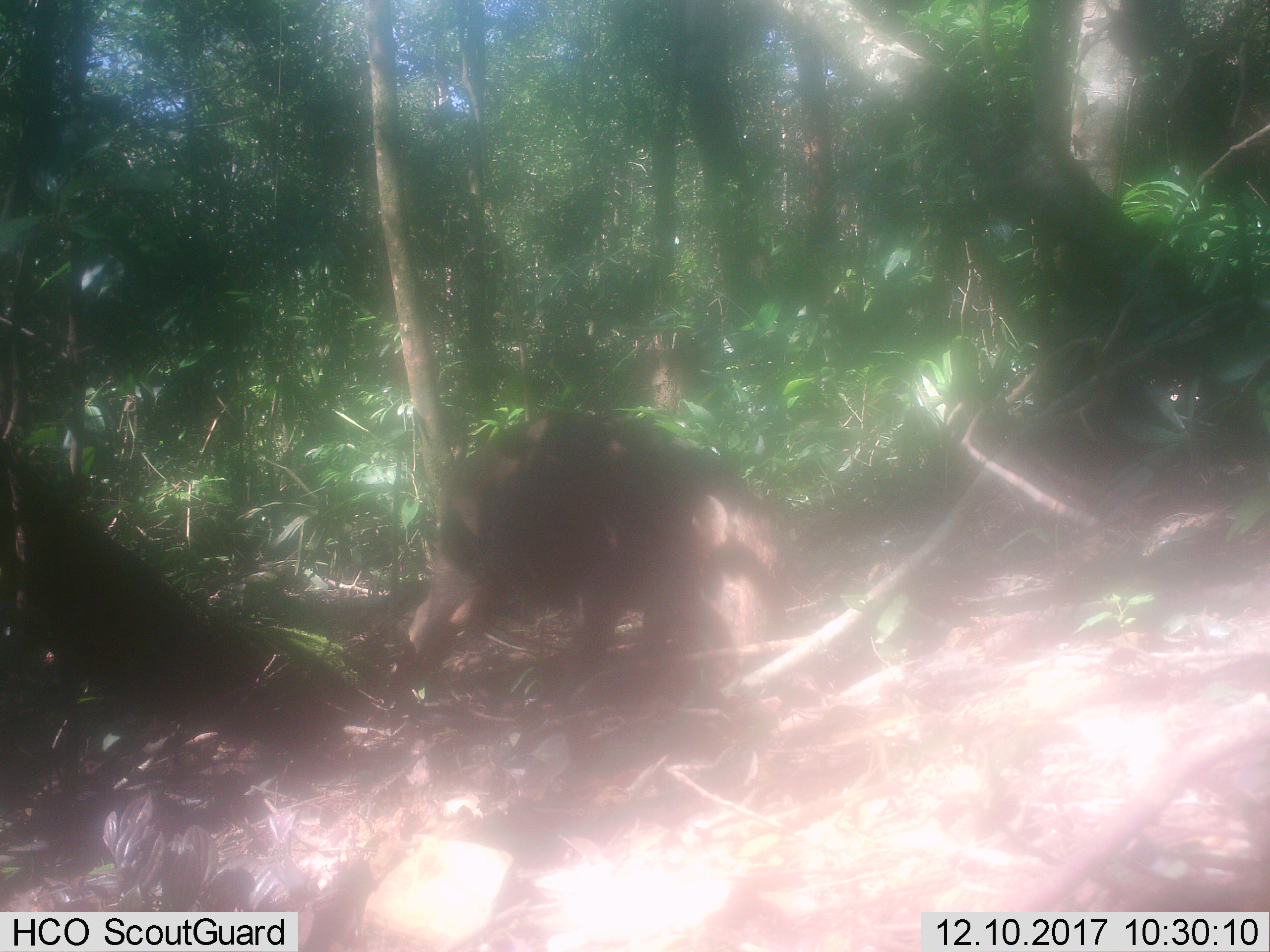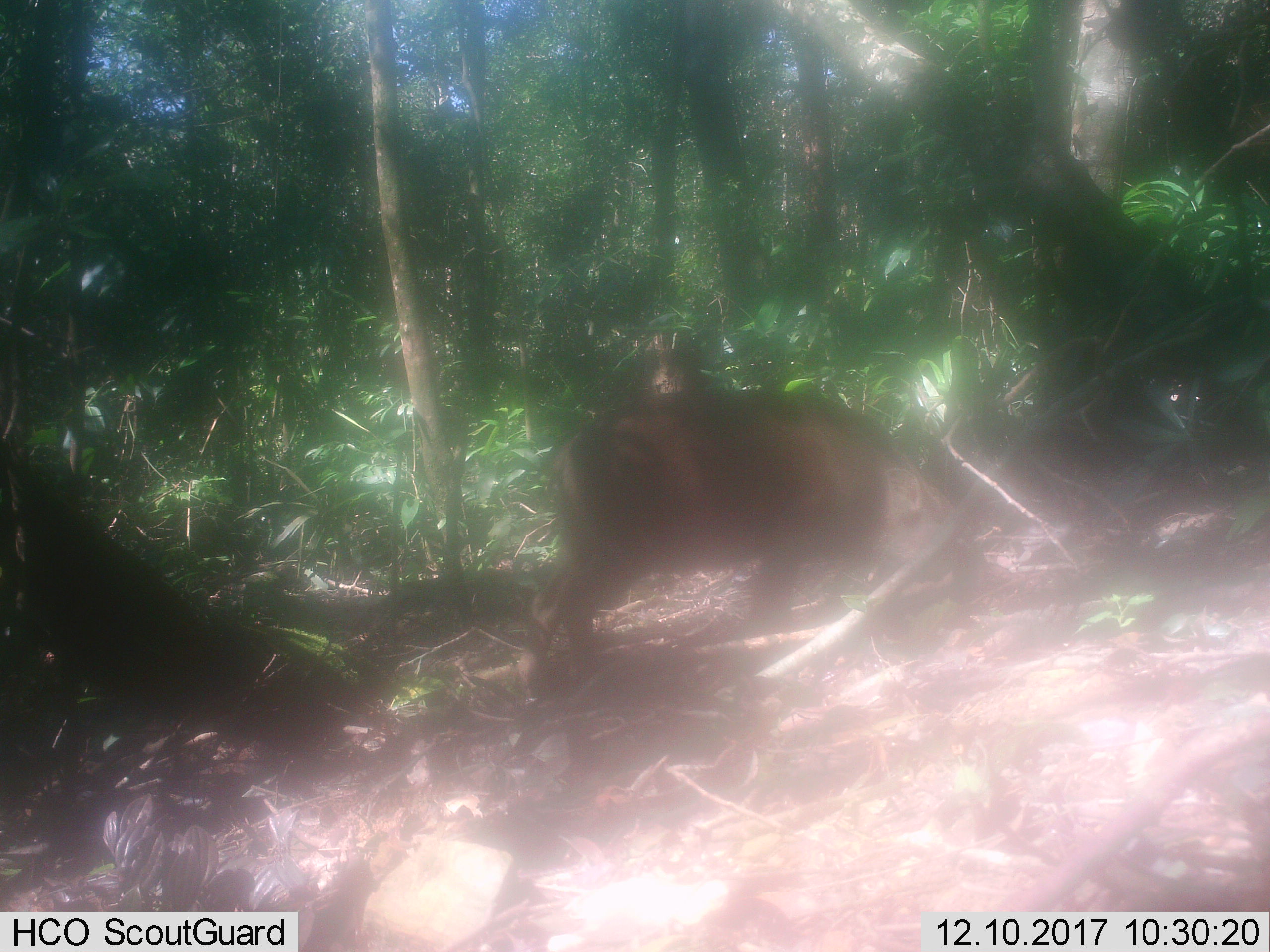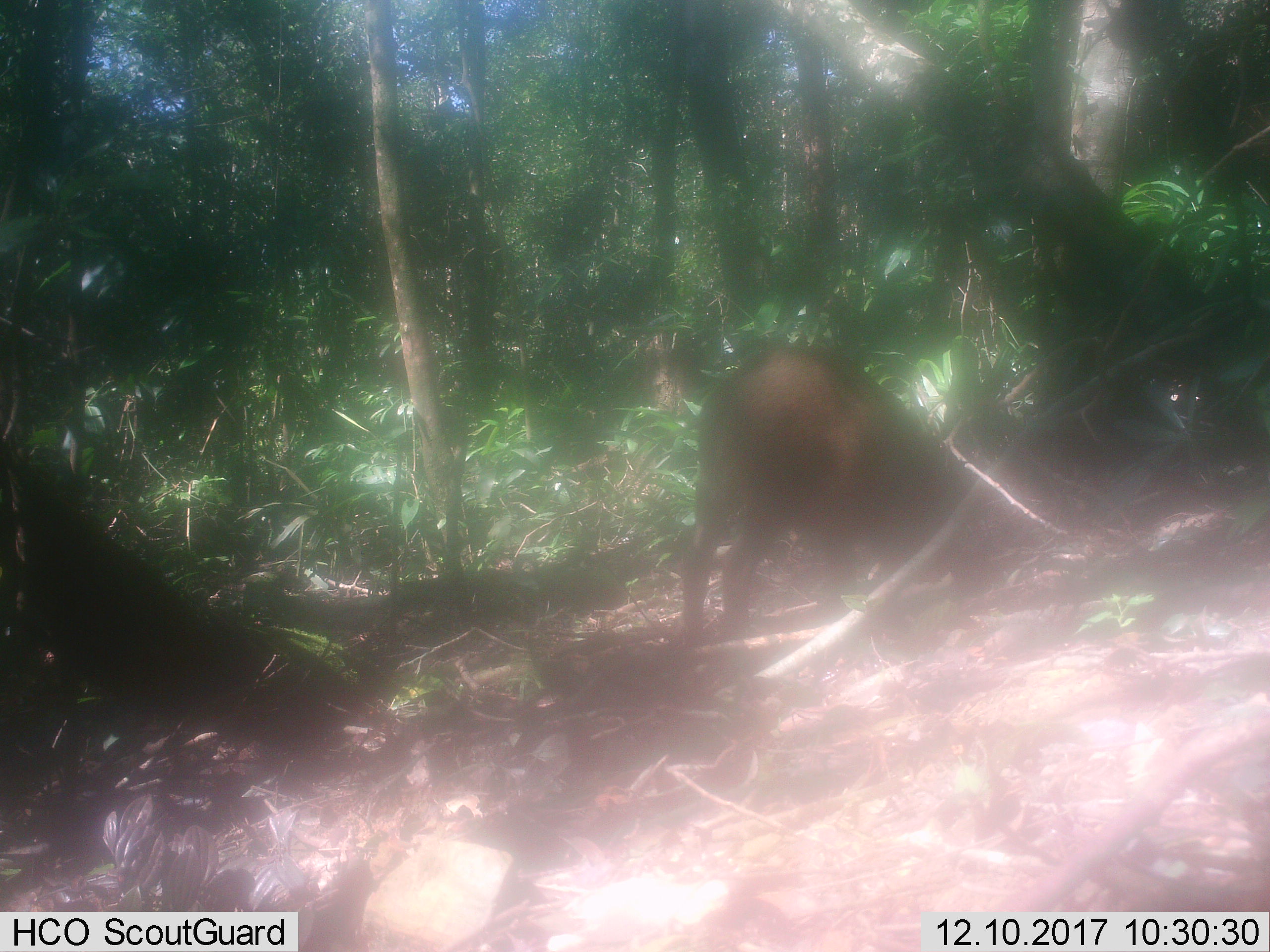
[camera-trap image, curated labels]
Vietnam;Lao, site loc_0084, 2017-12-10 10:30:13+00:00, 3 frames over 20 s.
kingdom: Animalia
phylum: Chordata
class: Mammalia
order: Artiodactyla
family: Suidae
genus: Sus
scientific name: Sus scrofa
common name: eurasian wild pig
Eurasian wild pig (Sus scrofa). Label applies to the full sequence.